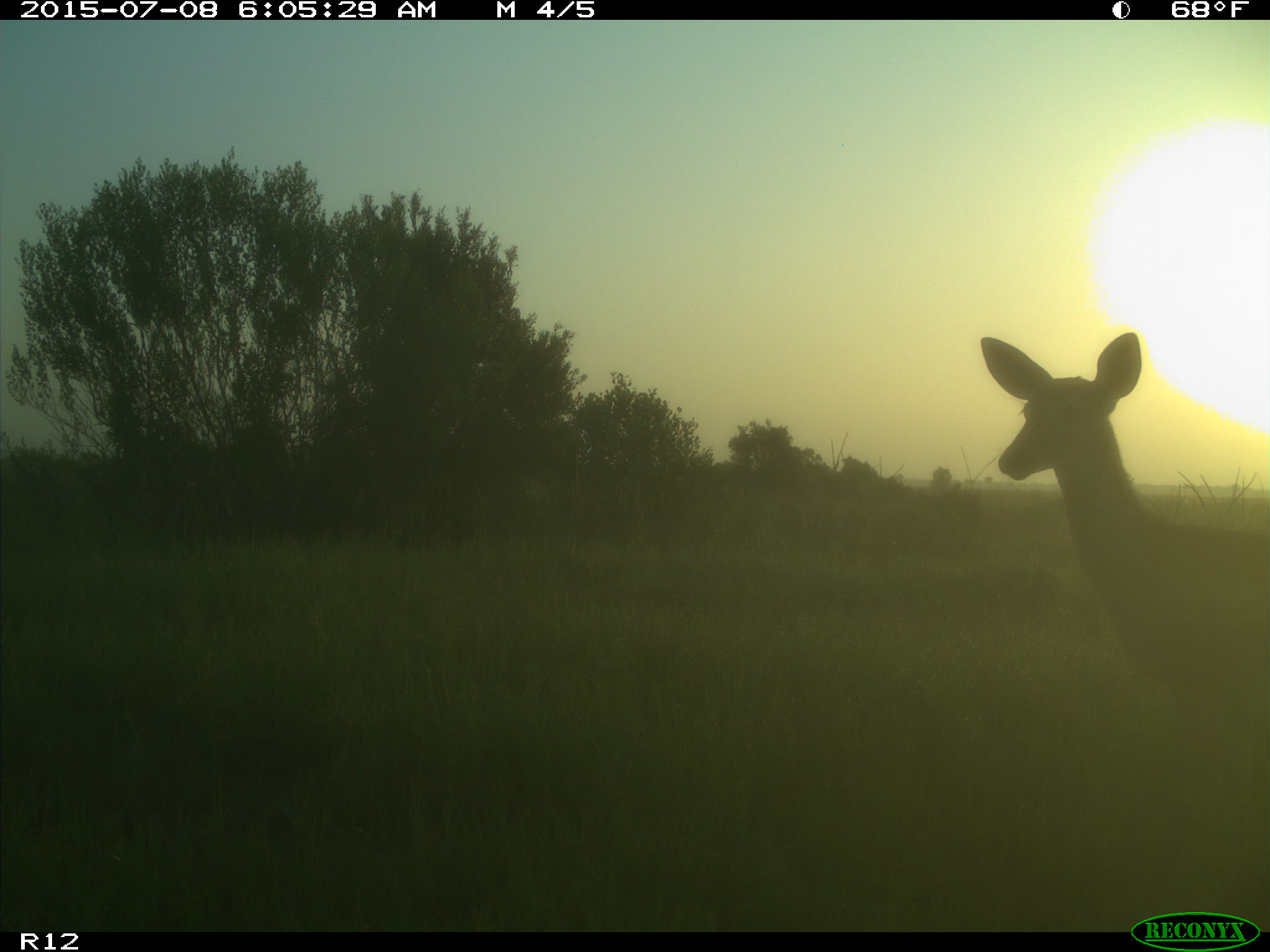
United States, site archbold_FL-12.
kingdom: Animalia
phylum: Chordata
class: Mammalia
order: Artiodactyla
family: Cervidae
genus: Odocoileus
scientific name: Odocoileus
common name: deer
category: unidentified deer